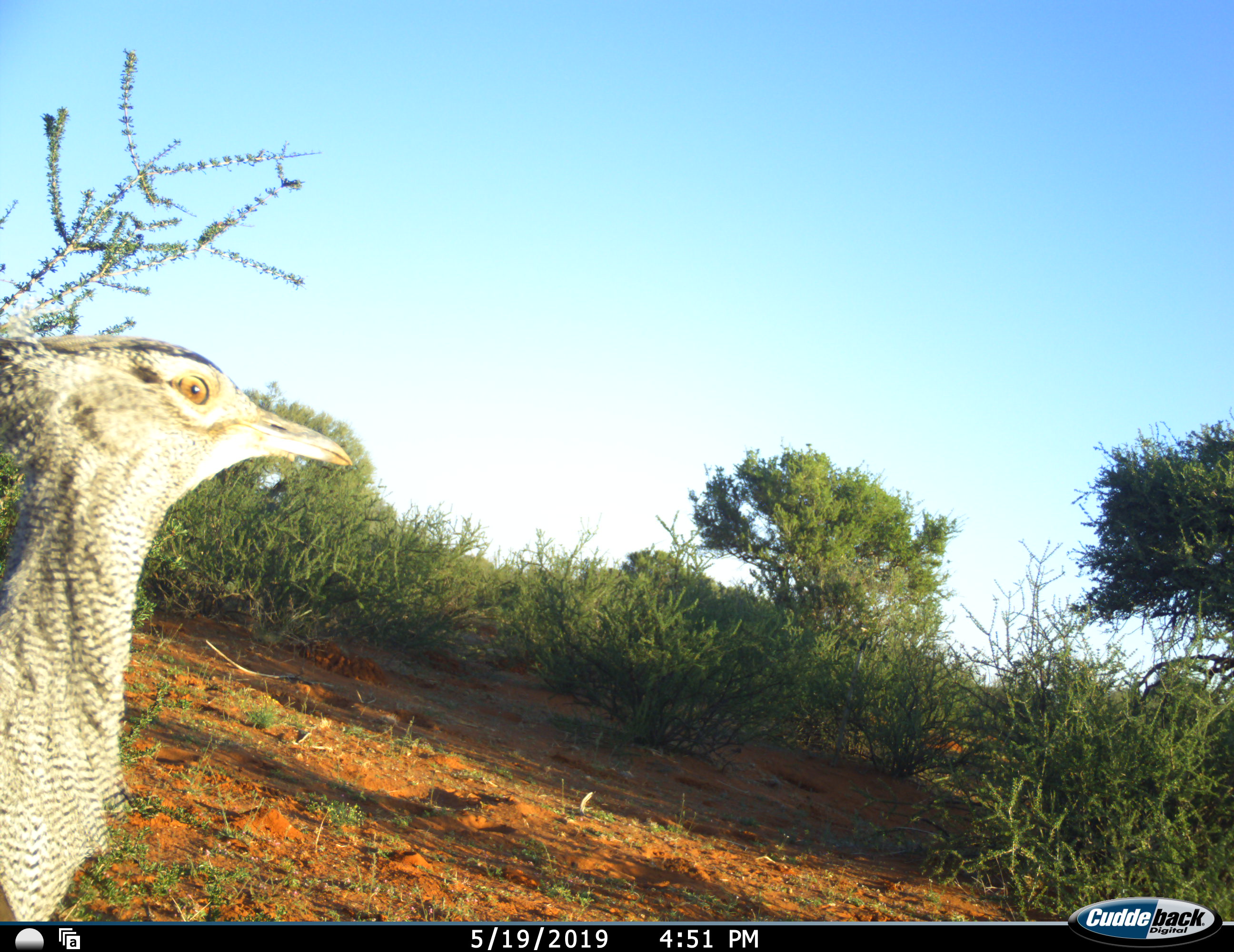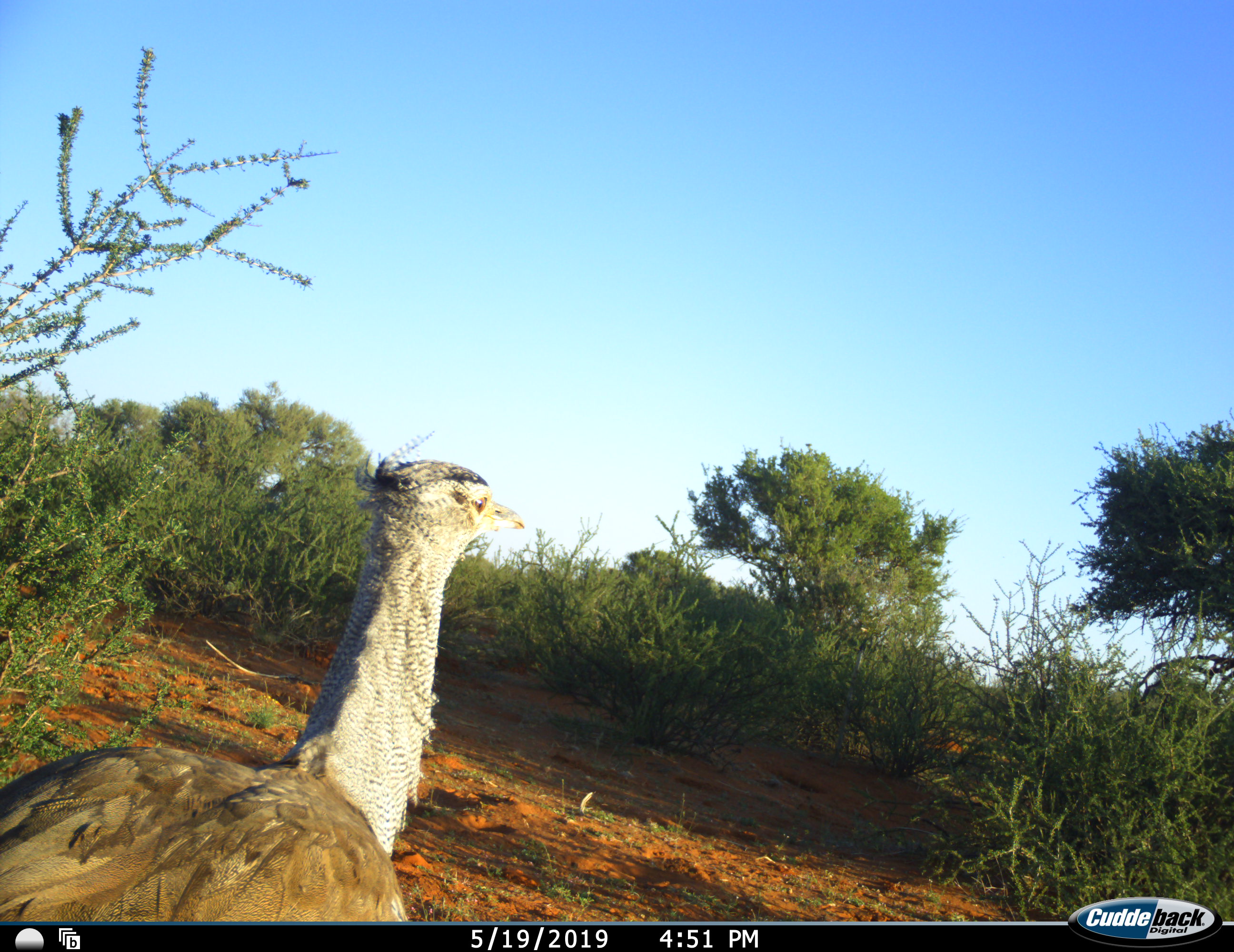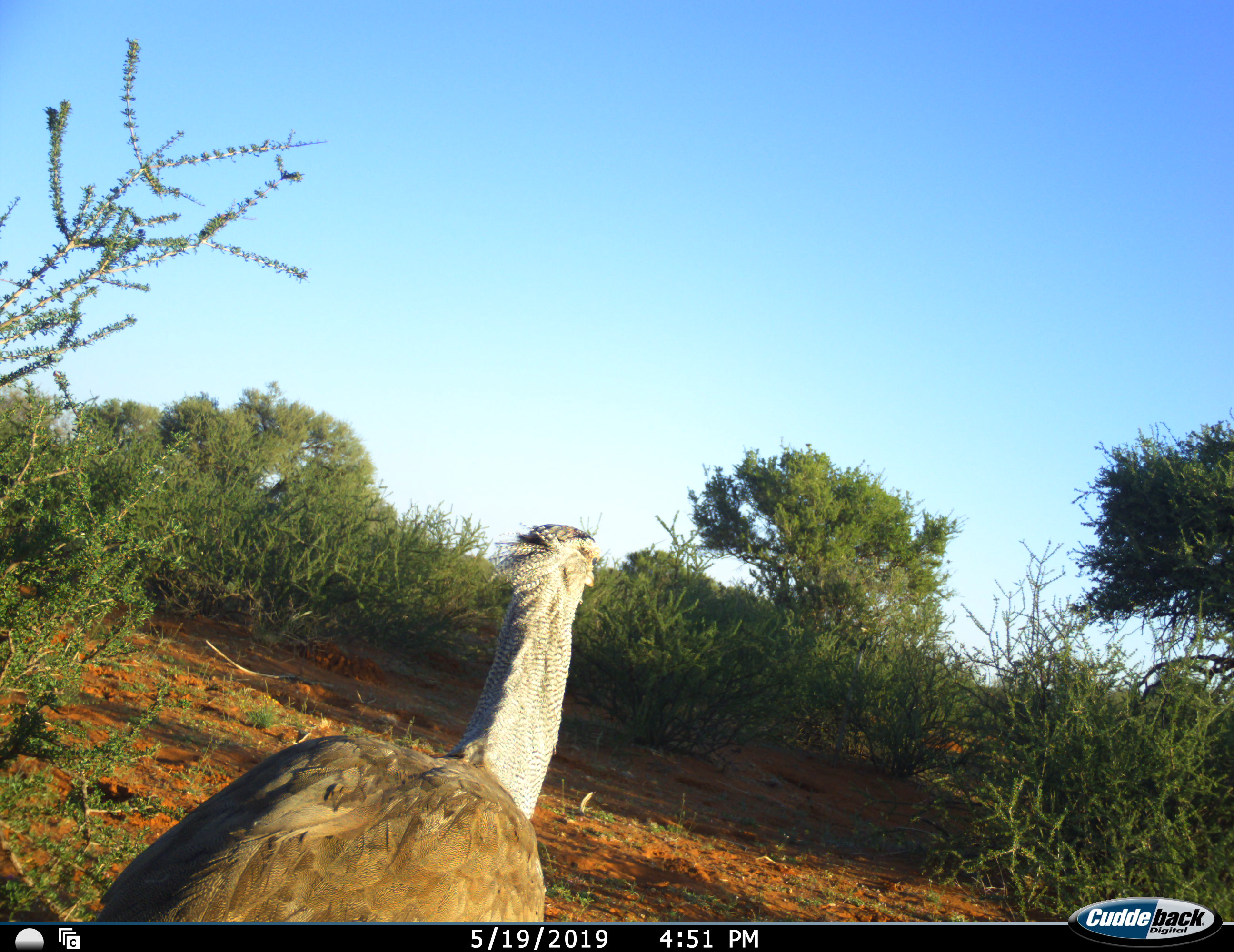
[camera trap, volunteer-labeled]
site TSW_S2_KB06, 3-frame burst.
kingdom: Animalia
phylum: Chordata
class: Aves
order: Otidiformes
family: Otididae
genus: Ardeotis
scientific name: Ardeotis kori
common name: kori bustard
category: bustardkori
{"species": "bustardkori (kori bustard) (Ardeotis kori)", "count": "1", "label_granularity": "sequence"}